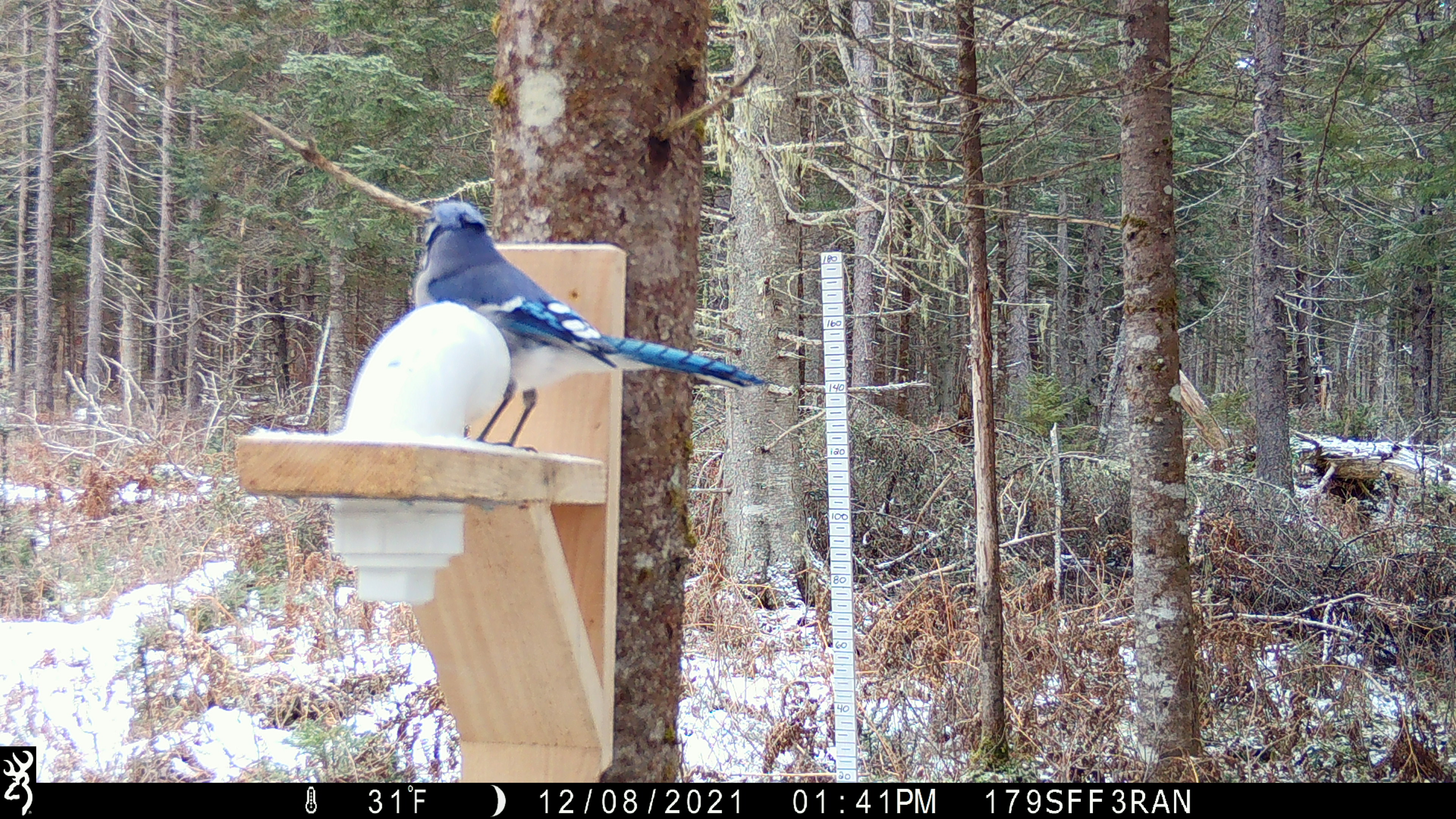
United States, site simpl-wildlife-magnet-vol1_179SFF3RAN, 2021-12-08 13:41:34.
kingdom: Animalia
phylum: Chordata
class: Aves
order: Passeriformes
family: Corvidae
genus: Cyanocitta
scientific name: Cyanocitta cristata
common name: blue jay